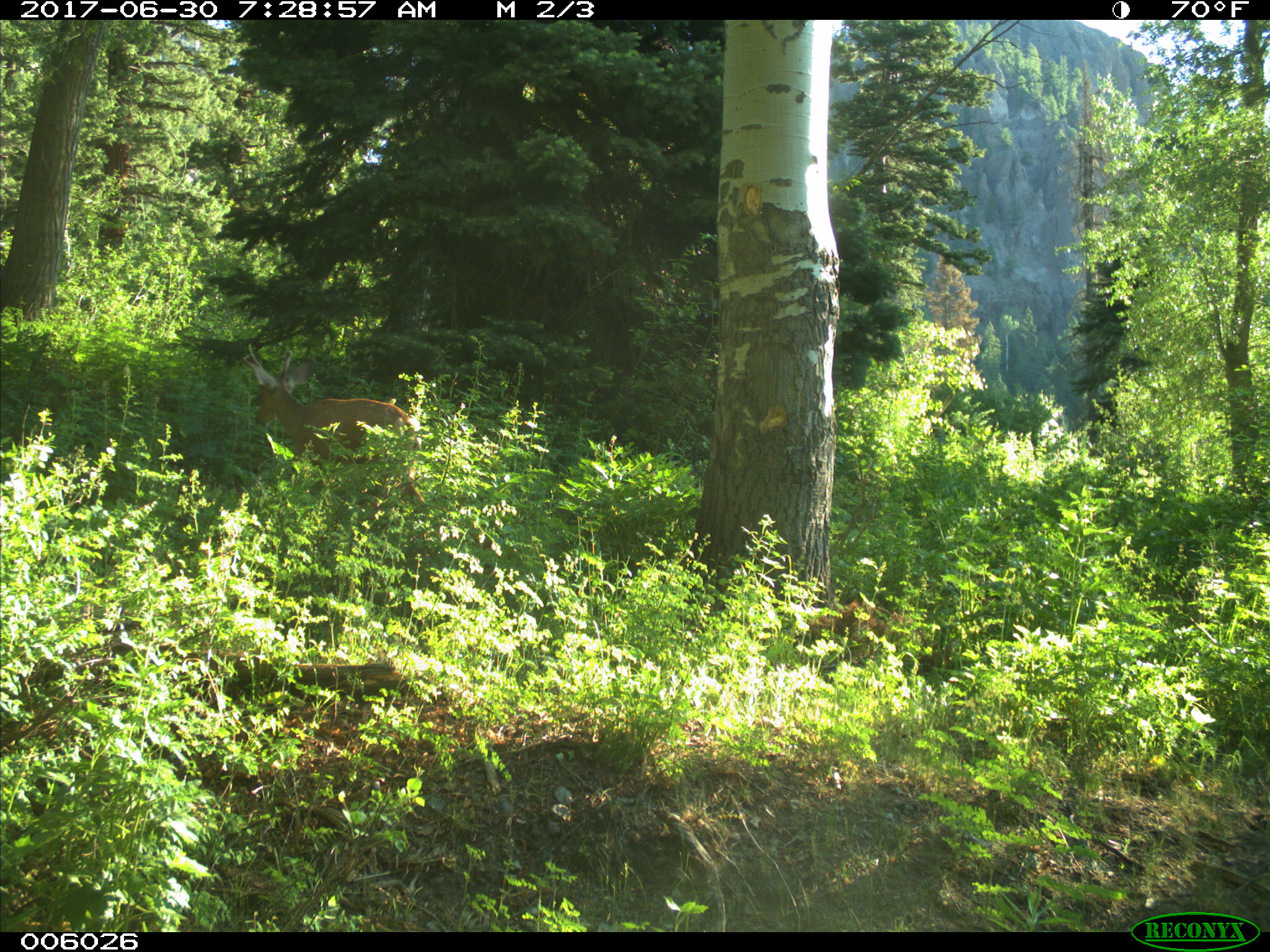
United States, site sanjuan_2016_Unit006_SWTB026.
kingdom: Animalia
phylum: Chordata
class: Mammalia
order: Artiodactyla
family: Cervidae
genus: Odocoileus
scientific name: Odocoileus hemionus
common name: mule deer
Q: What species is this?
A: Odocoileus hemionus (mule deer).